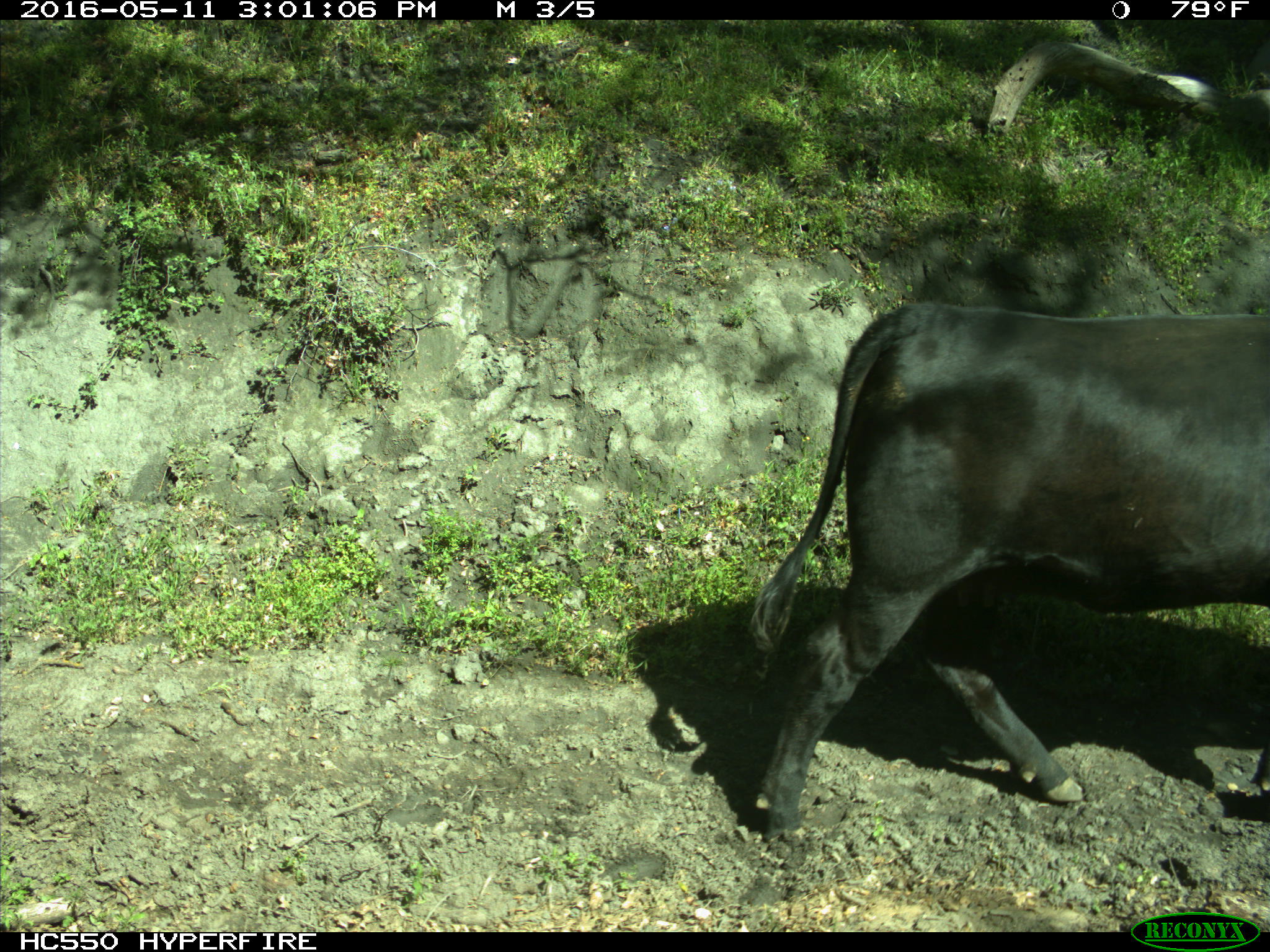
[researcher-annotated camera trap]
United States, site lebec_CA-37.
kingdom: Animalia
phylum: Chordata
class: Mammalia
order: Artiodactyla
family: Bovidae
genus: Bos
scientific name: Bos taurus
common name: domestic cow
Bos taurus (domestic cow).